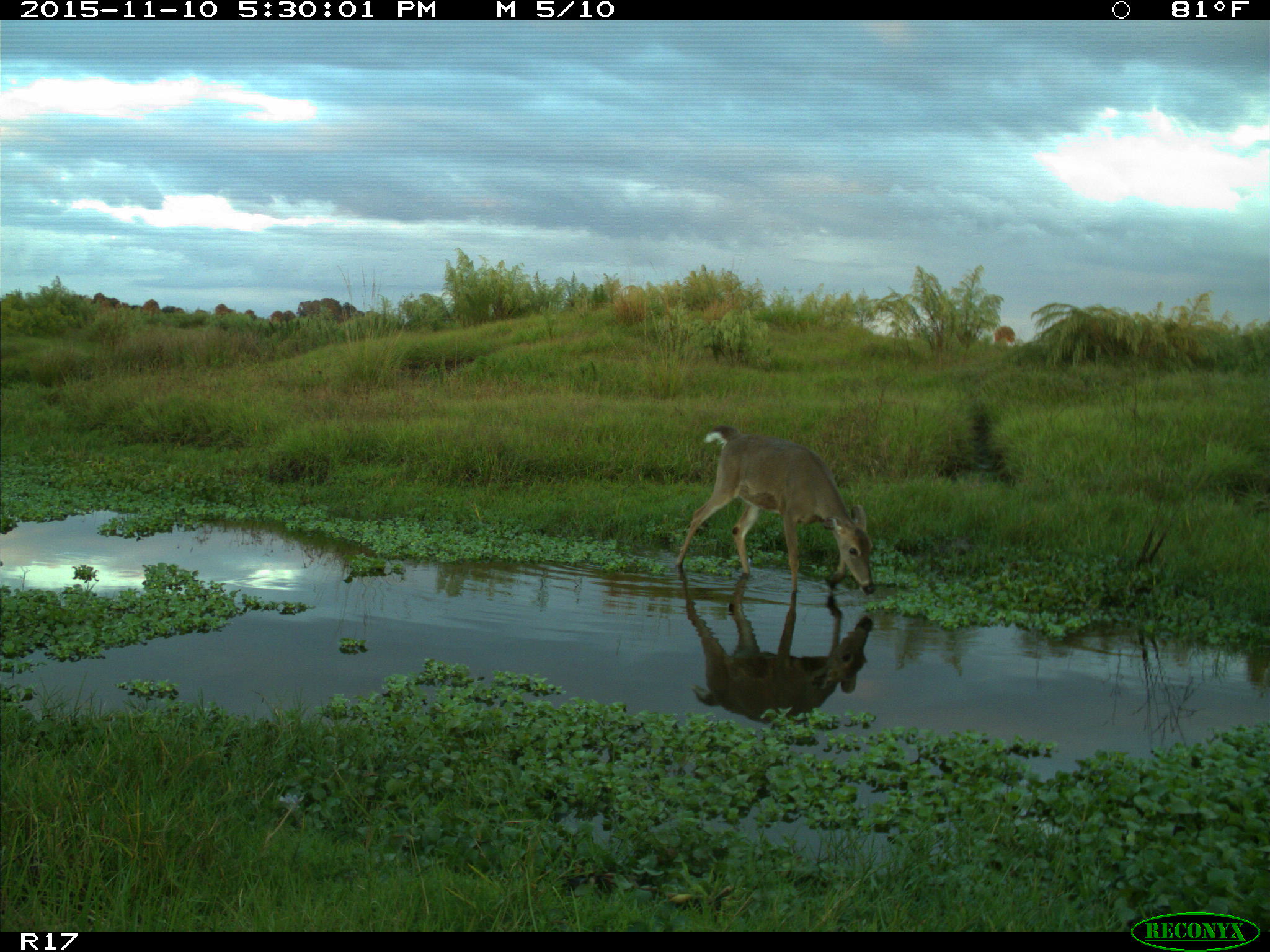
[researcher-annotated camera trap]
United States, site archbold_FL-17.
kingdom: Animalia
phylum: Chordata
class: Mammalia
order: Artiodactyla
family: Cervidae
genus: Odocoileus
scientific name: Odocoileus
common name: deer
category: unidentified deer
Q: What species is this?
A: Unidentified deer (deer) (Odocoileus).